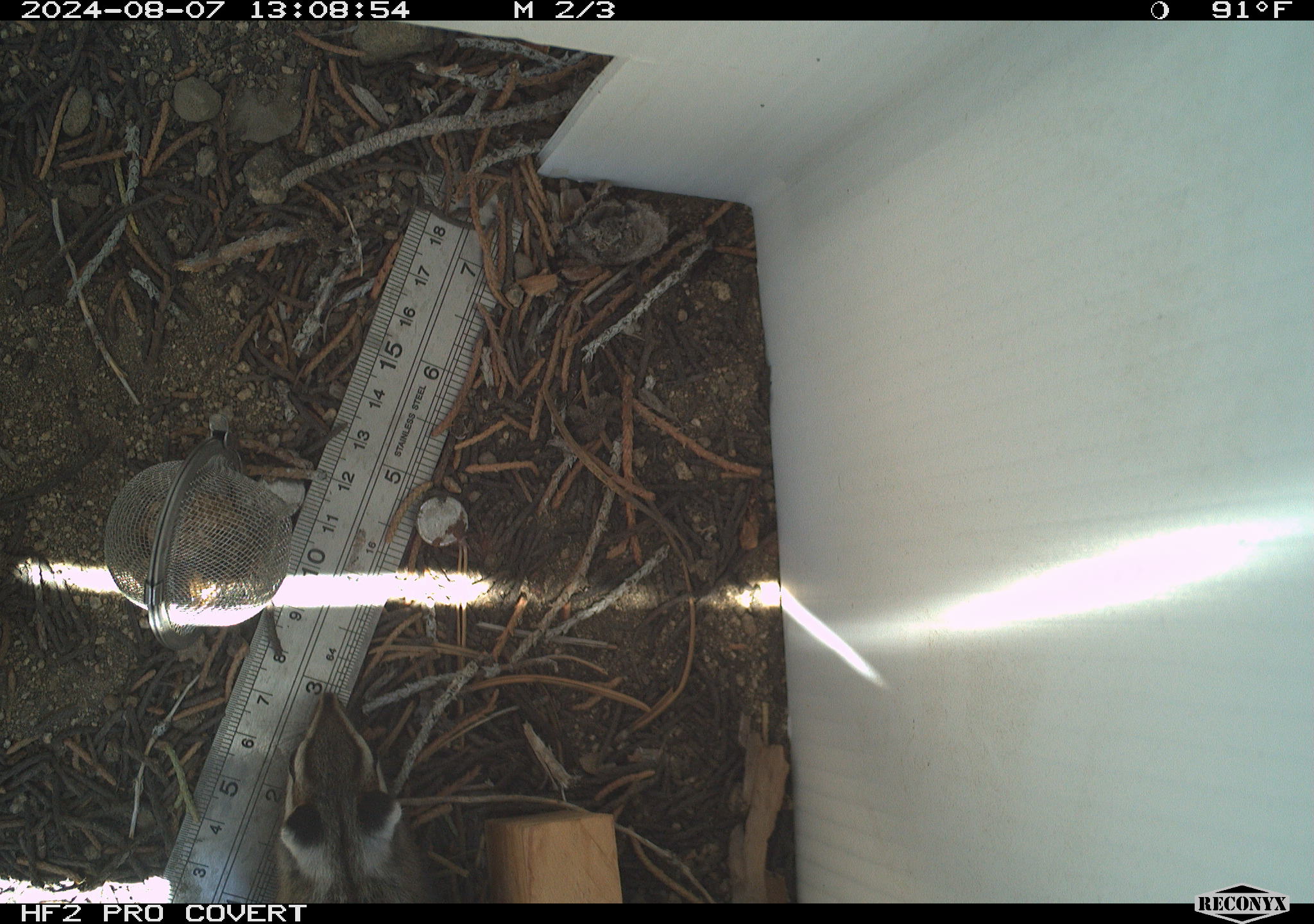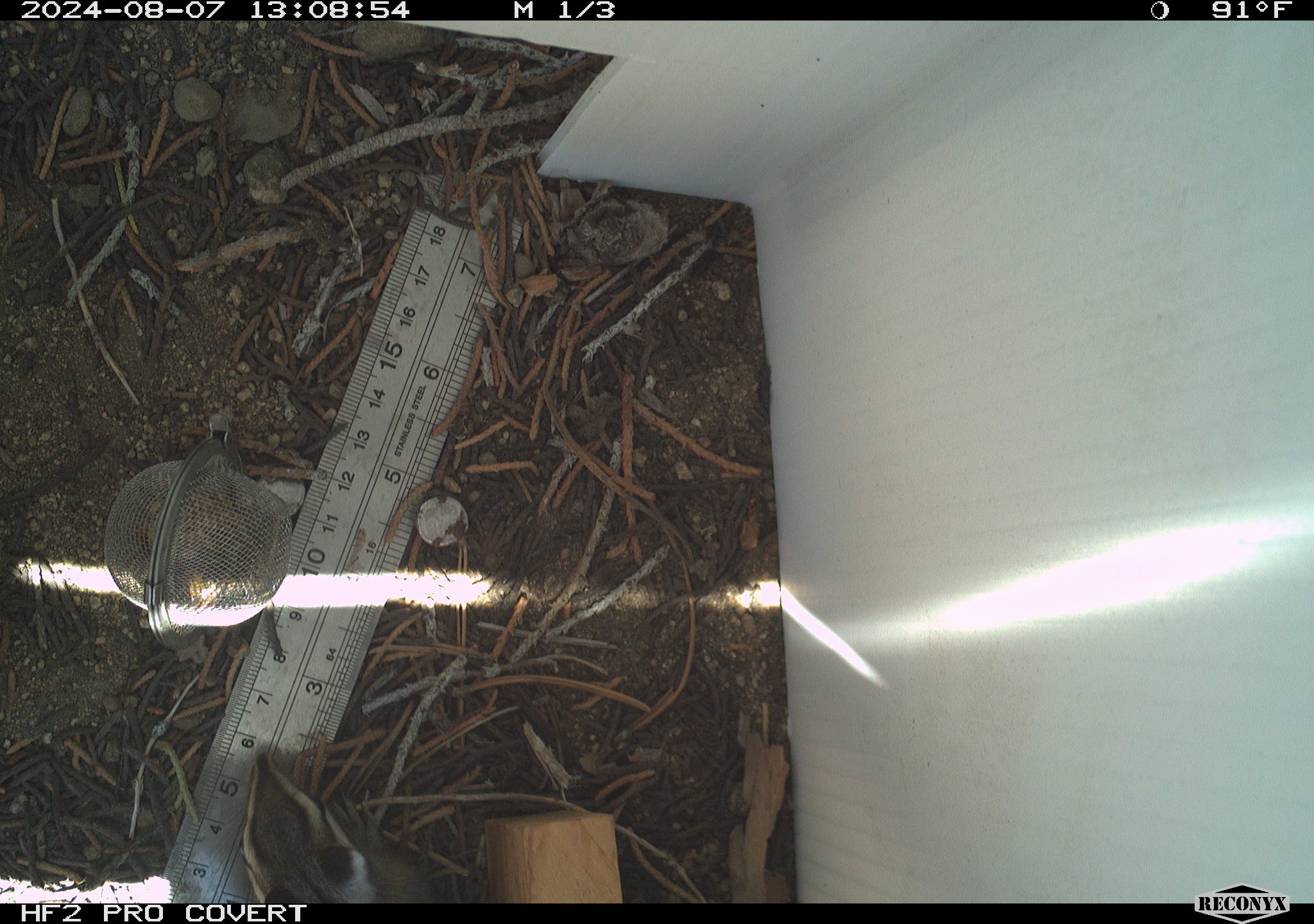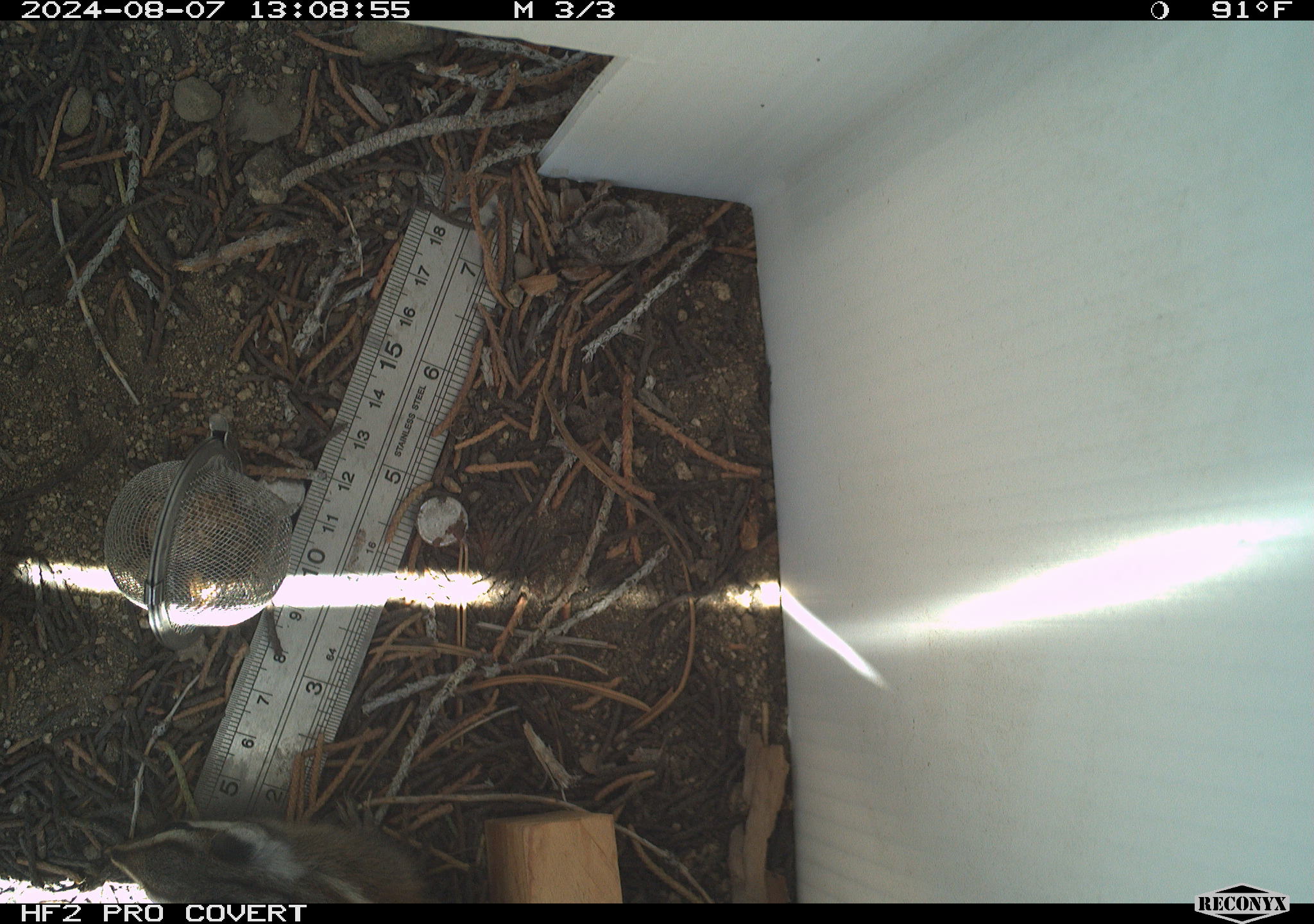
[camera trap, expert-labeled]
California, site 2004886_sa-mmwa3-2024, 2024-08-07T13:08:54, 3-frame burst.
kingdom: Animalia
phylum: Chordata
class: Mammalia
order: Rodentia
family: Sciuridae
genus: Neotamias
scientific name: Neotamias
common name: western chipmunks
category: neotamias species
Neotamias species (western chipmunks) (Neotamias).